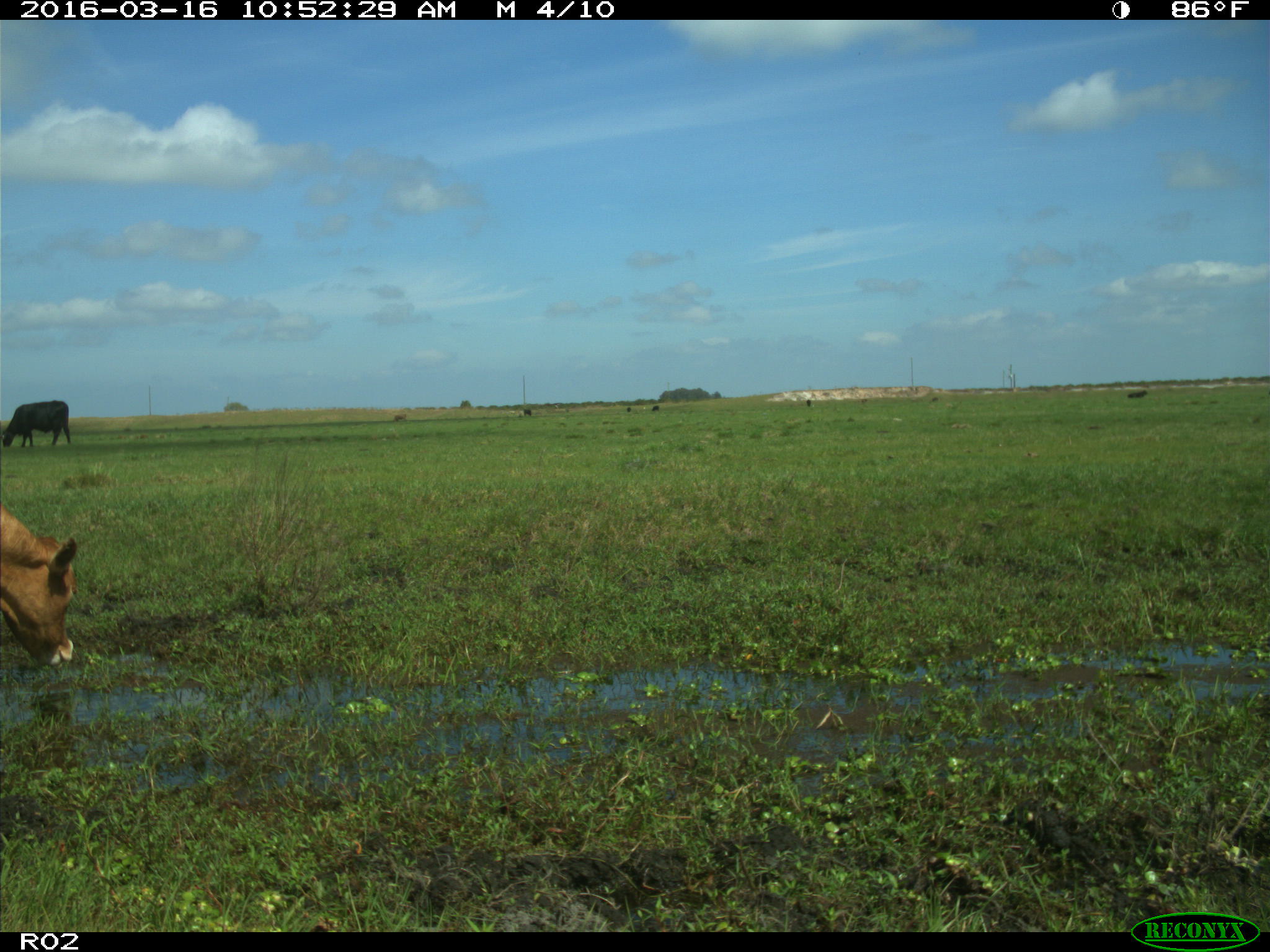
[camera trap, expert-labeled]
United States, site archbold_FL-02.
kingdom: Animalia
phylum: Chordata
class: Mammalia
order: Artiodactyla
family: Bovidae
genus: Bos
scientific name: Bos taurus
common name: domestic cow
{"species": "Bos taurus (domestic cow)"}